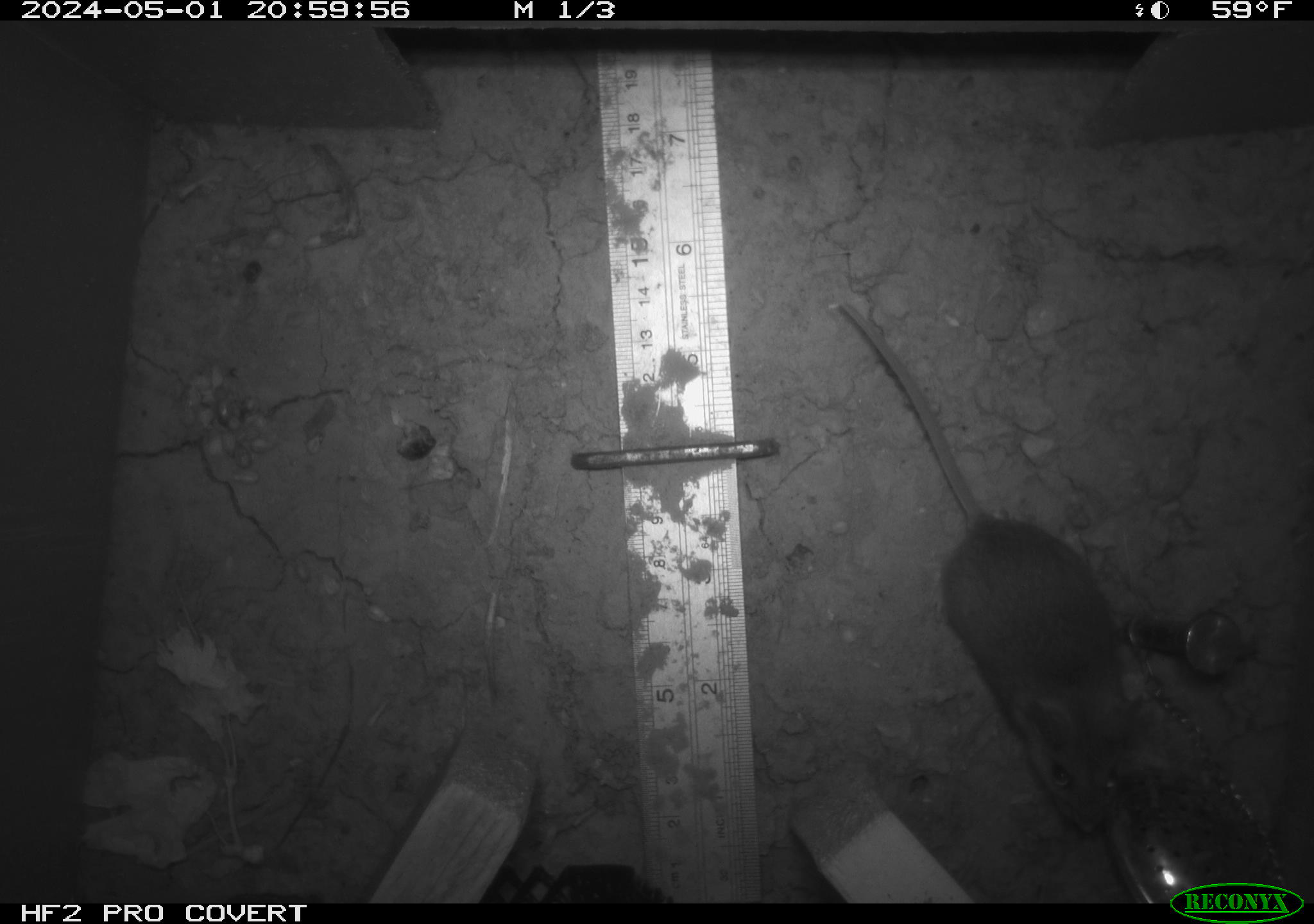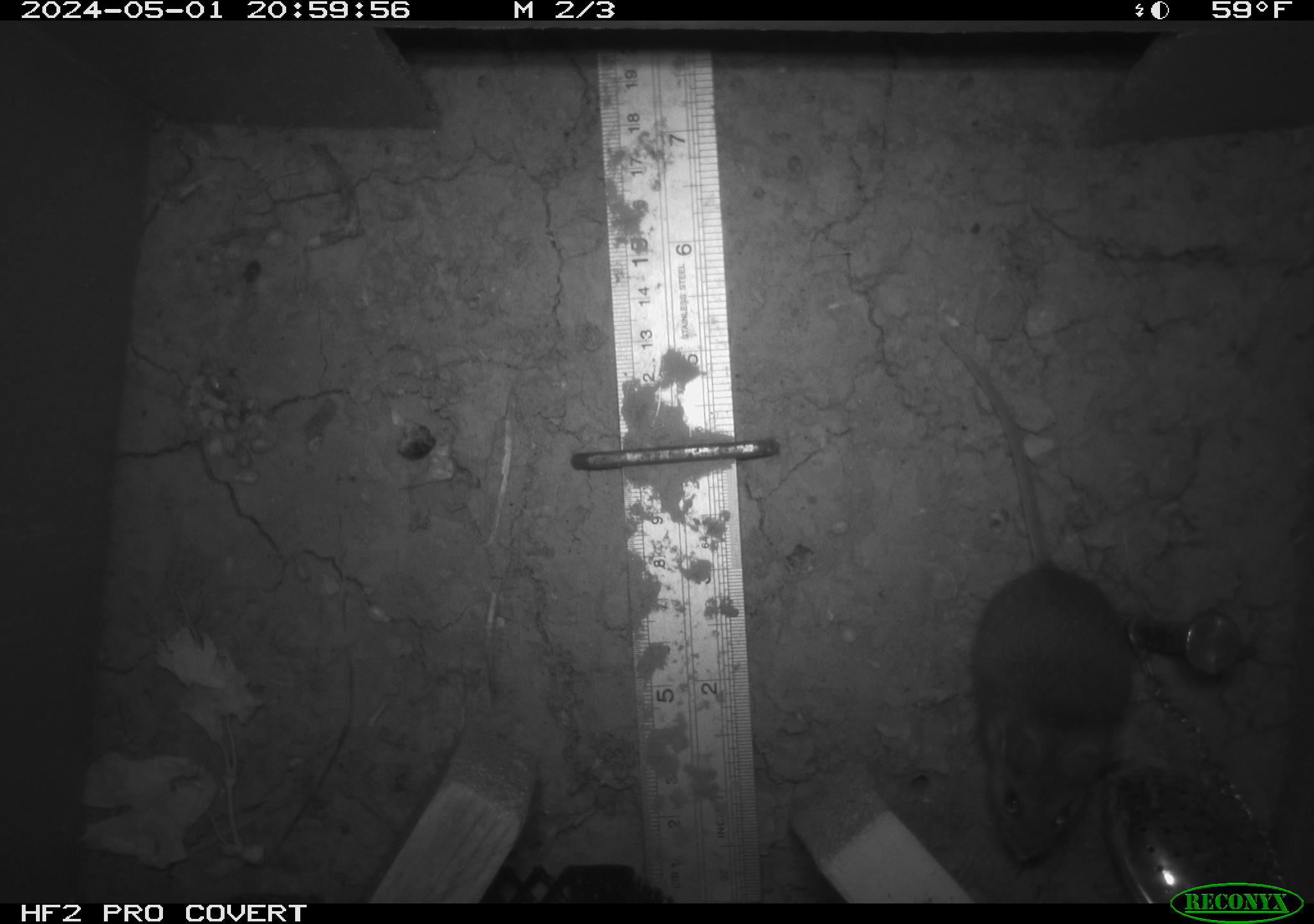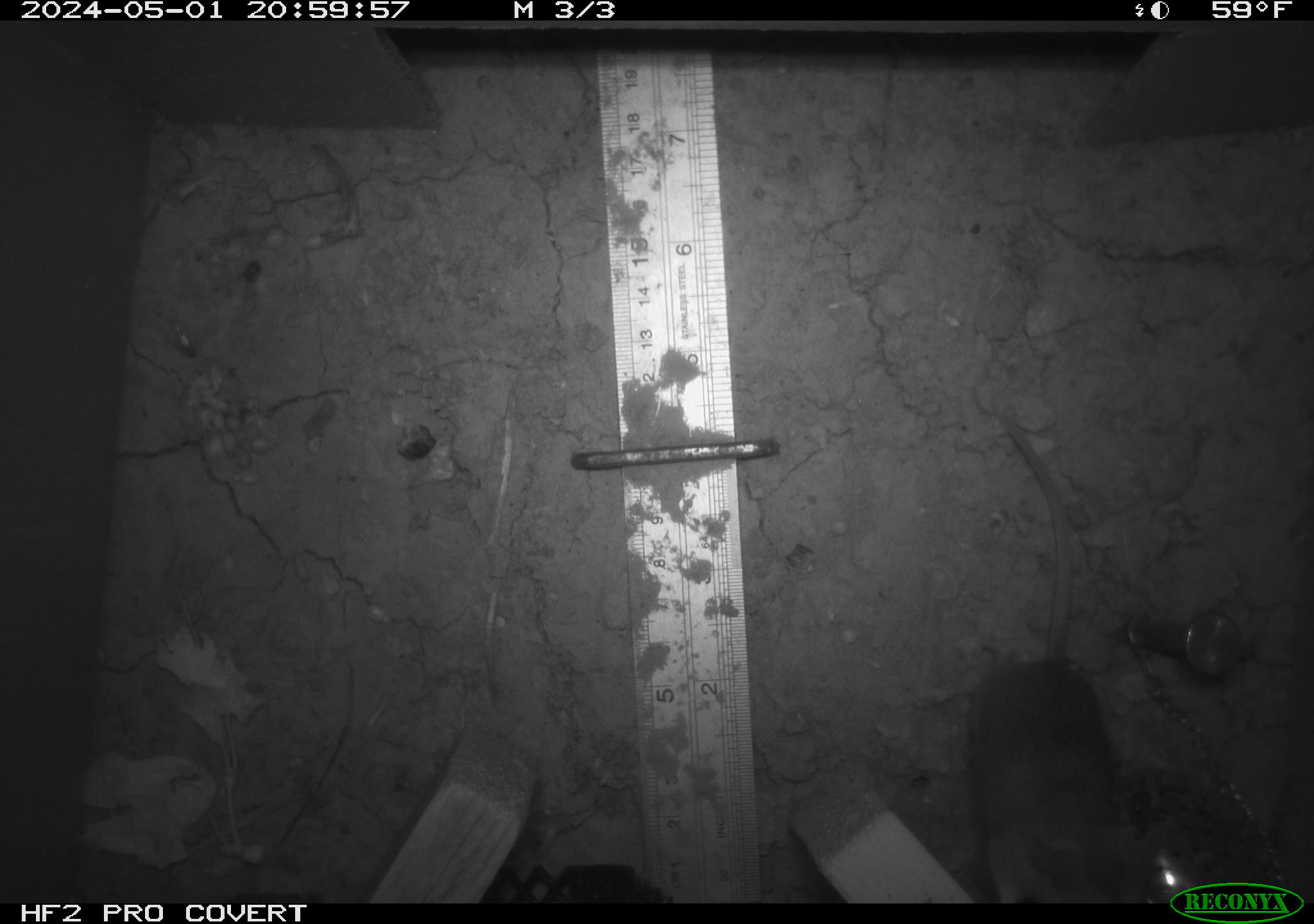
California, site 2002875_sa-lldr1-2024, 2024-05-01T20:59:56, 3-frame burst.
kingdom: Animalia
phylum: Chordata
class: Mammalia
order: Rodentia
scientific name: Rodentia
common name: mouse species